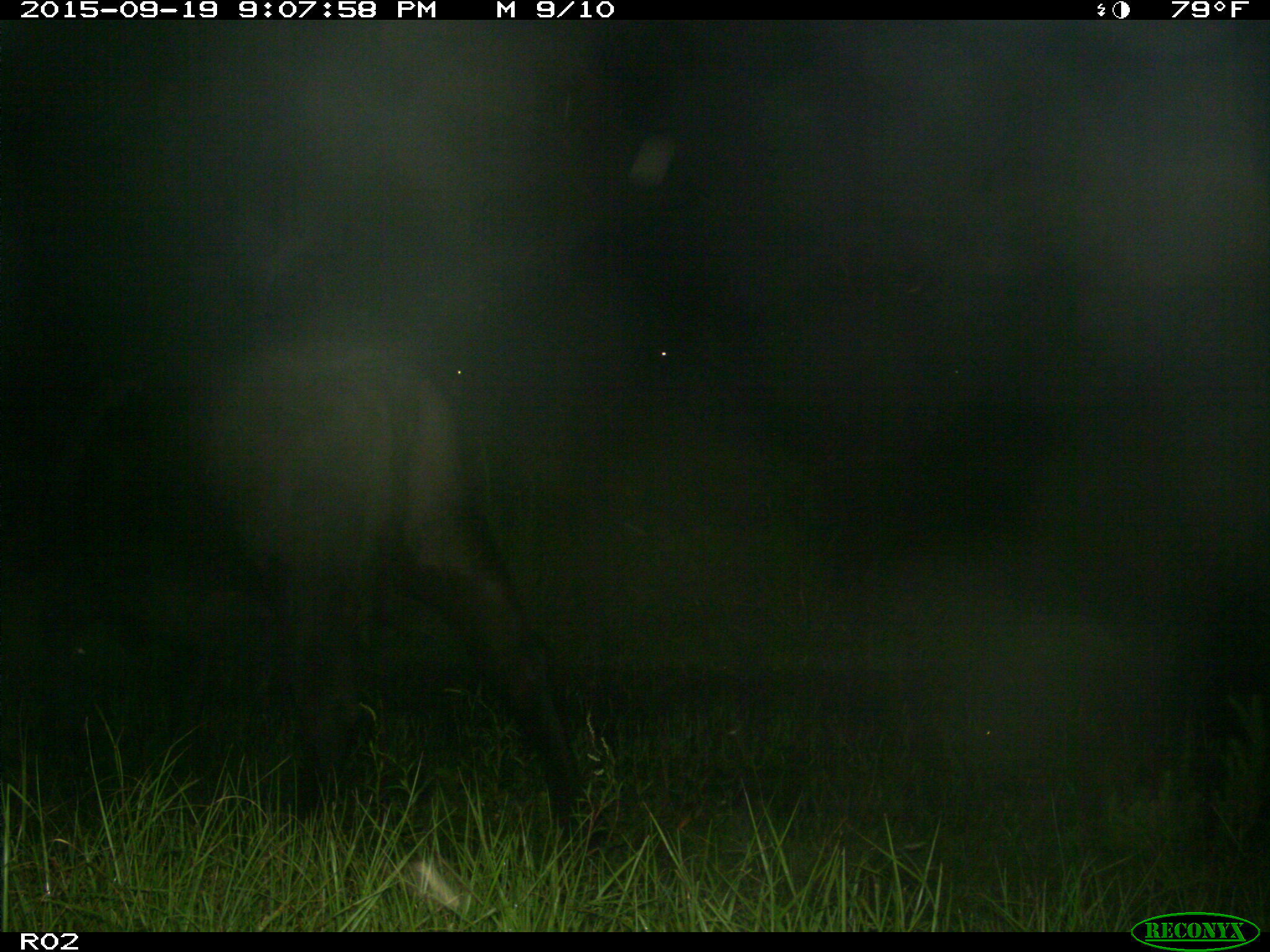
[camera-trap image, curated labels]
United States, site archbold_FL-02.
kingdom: Animalia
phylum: Chordata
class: Mammalia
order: Artiodactyla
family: Bovidae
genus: Bos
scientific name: Bos taurus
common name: domestic cow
Bos taurus (domestic cow).